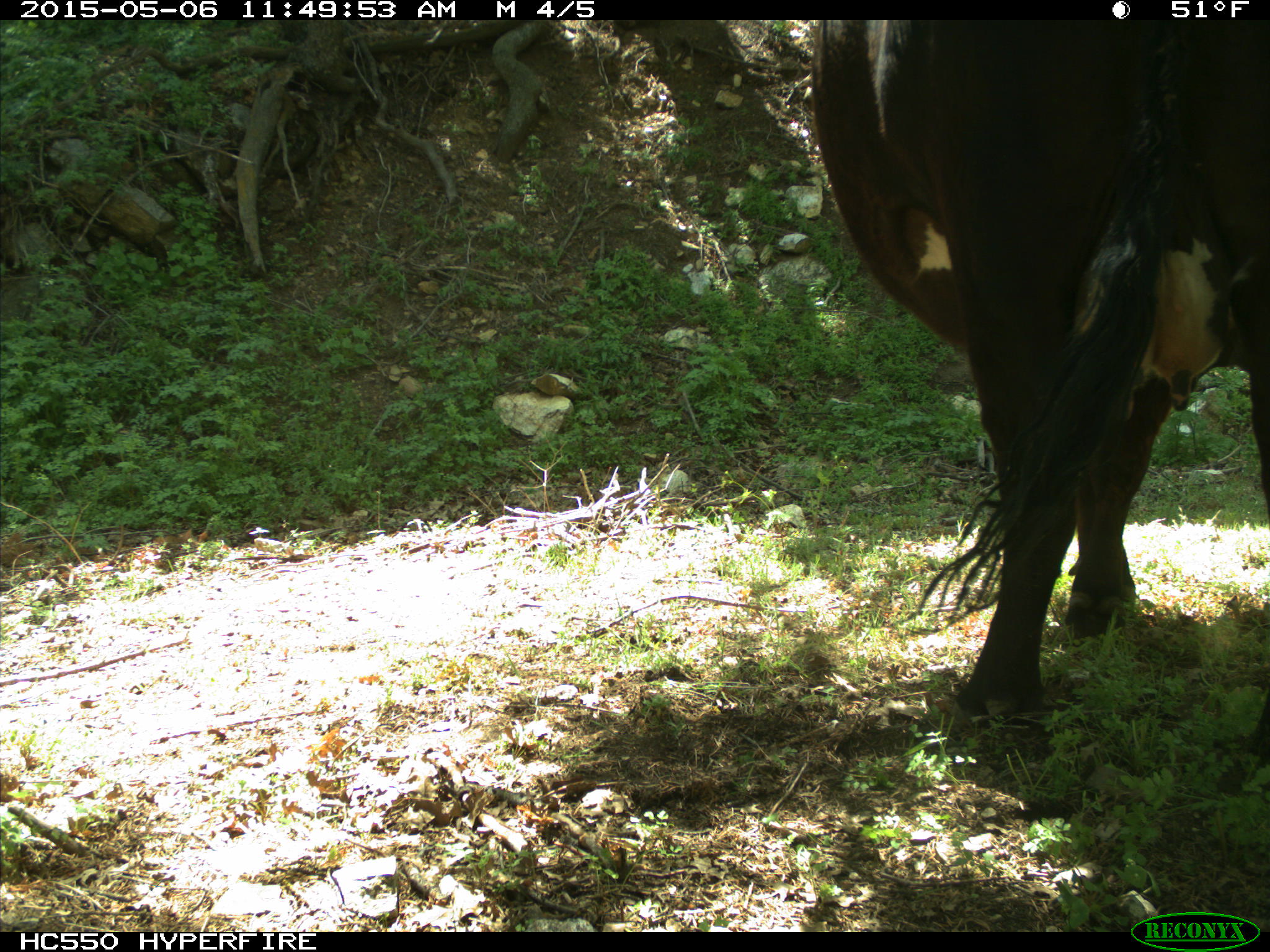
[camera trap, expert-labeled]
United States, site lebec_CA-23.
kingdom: Animalia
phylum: Chordata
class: Mammalia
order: Artiodactyla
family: Bovidae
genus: Bos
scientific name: Bos taurus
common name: domestic cow